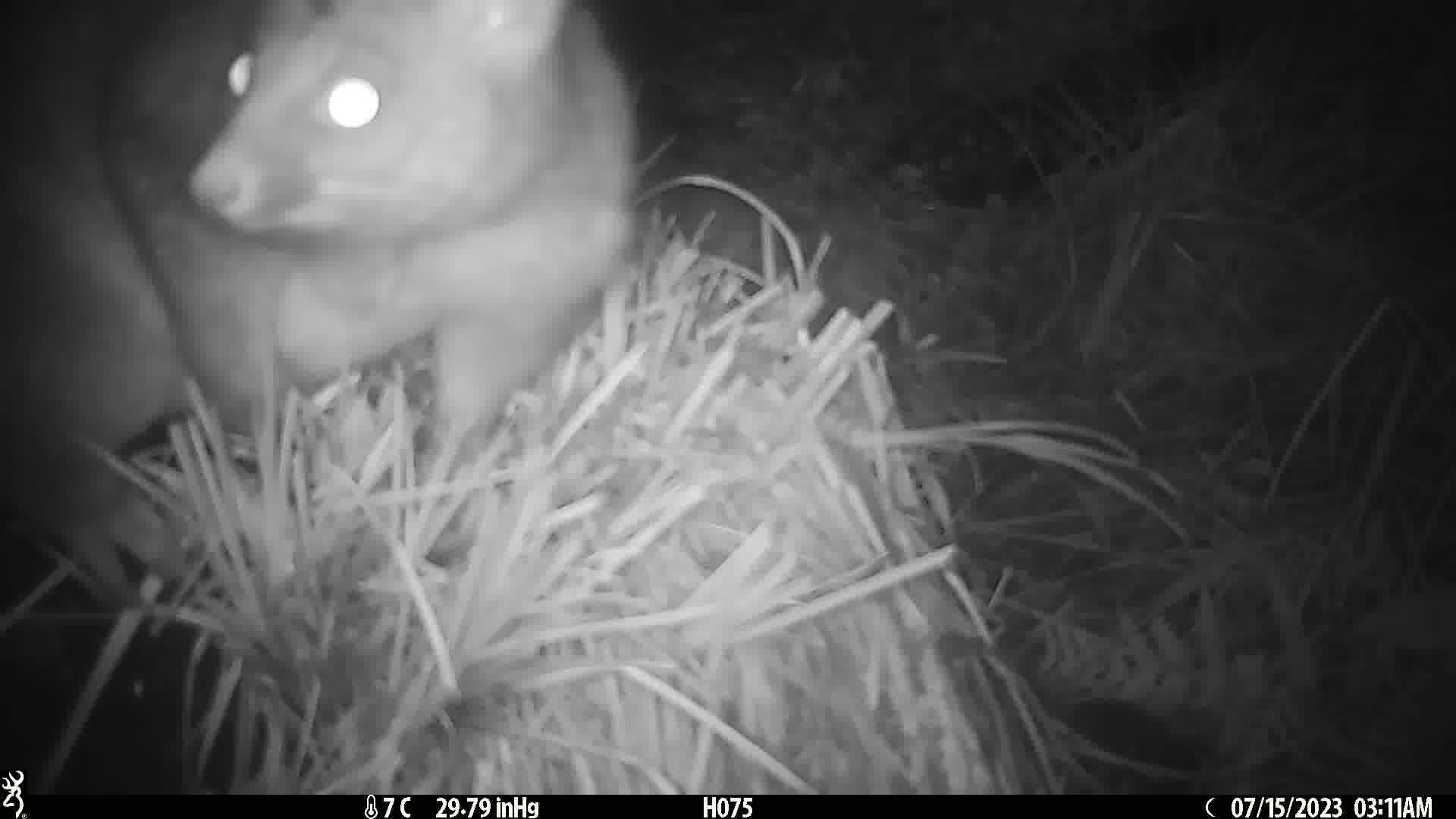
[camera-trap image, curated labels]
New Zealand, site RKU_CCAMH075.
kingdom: Animalia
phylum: Chordata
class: Mammalia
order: Diprotodontia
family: Phalangeridae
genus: Trichosurus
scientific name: Trichosurus vulpecula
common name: common brushtail possum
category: possum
Possum (common brushtail possum) (Trichosurus vulpecula).